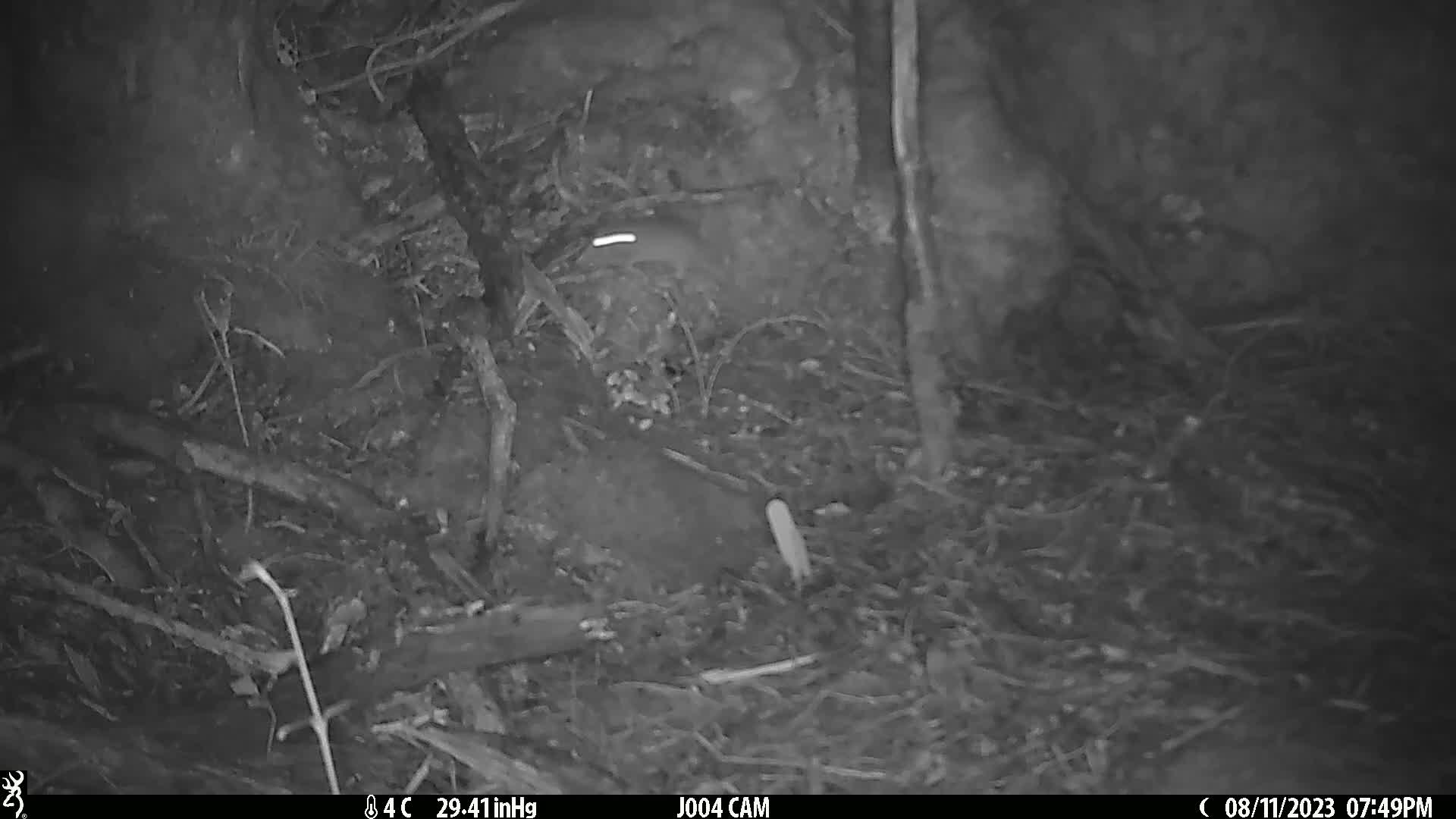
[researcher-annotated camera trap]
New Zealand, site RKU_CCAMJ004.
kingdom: Animalia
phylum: Chordata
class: Mammalia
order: Rodentia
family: Muridae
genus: Rattus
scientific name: Rattus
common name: rat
Rat (Rattus).